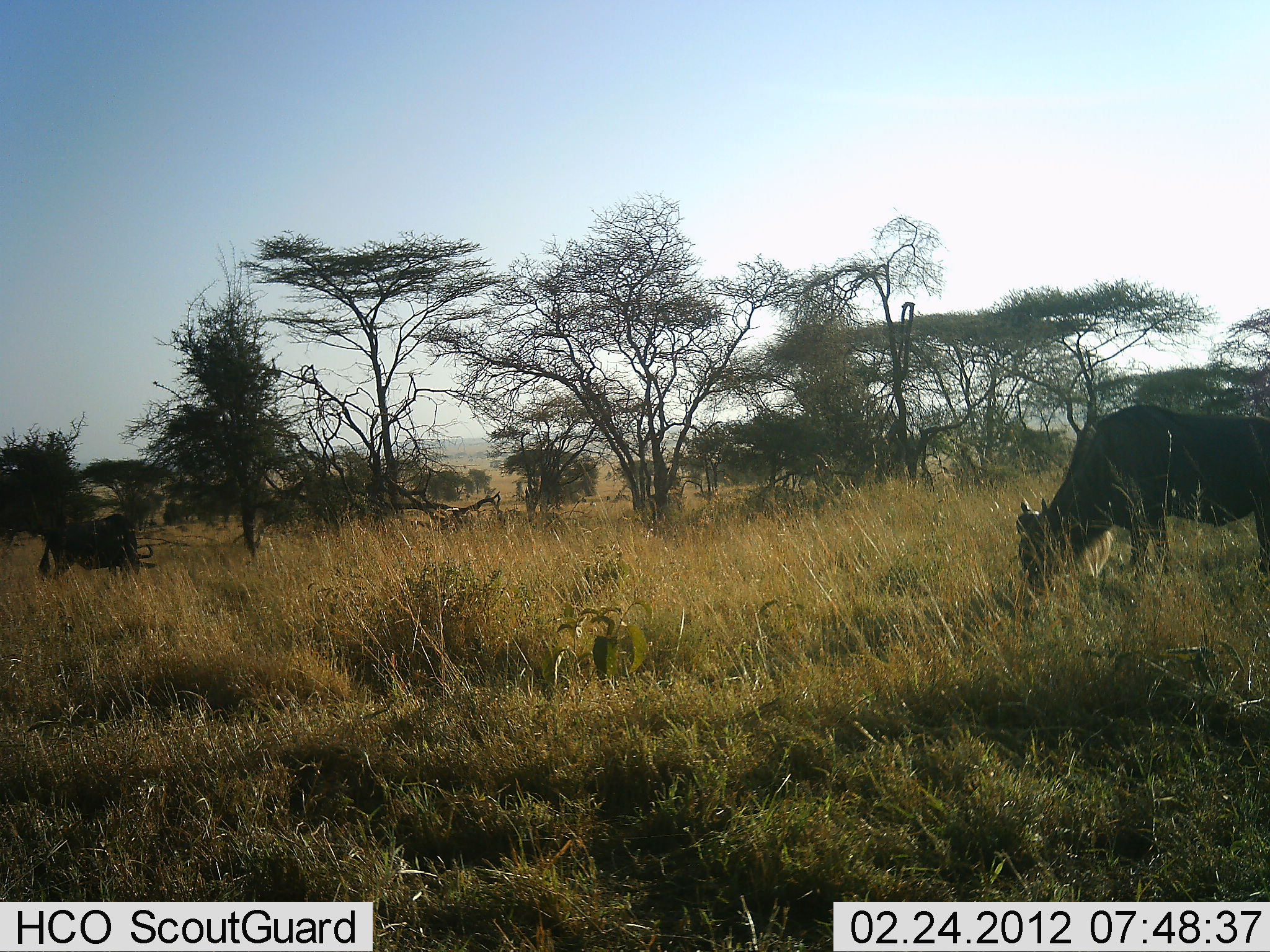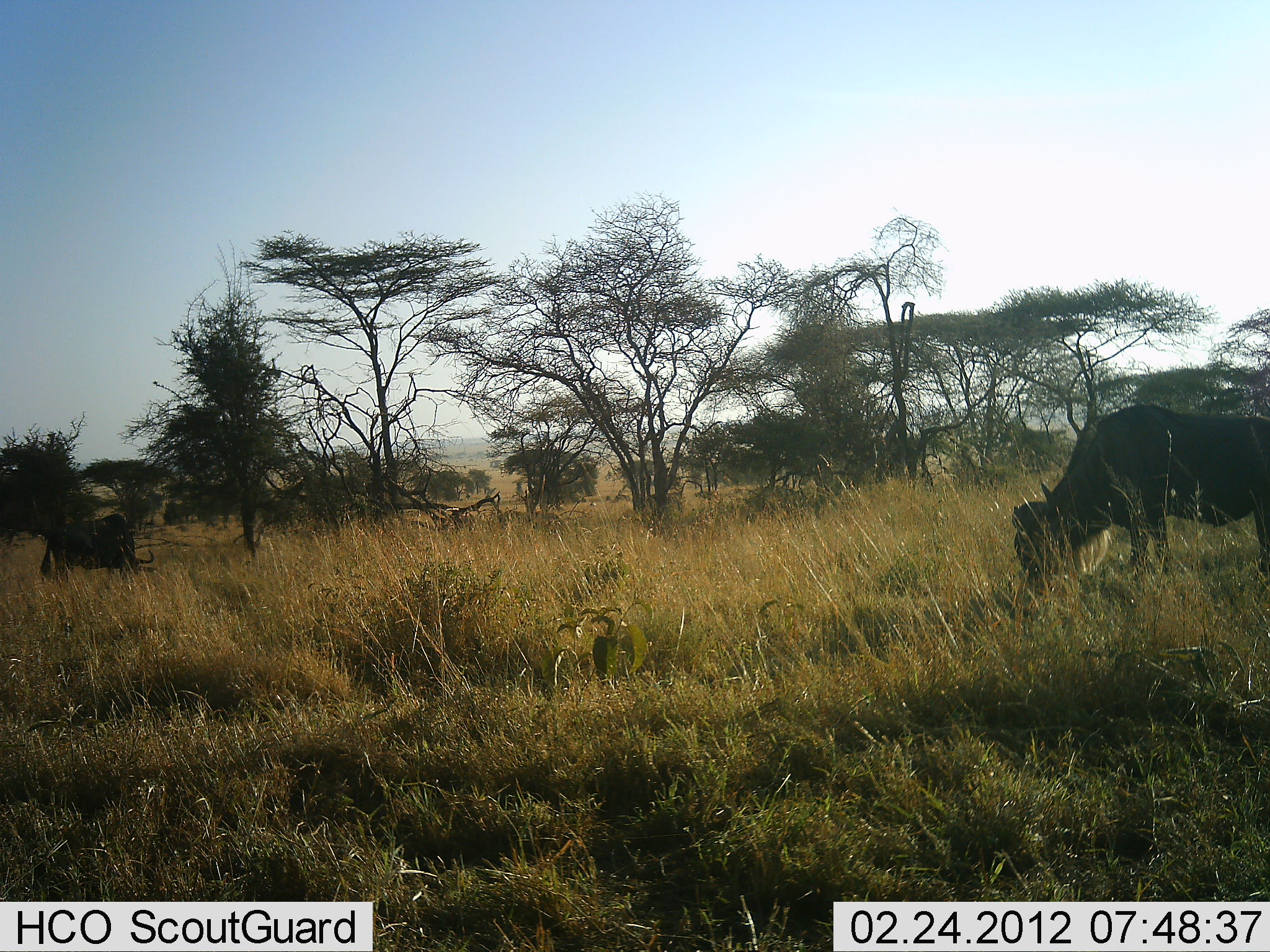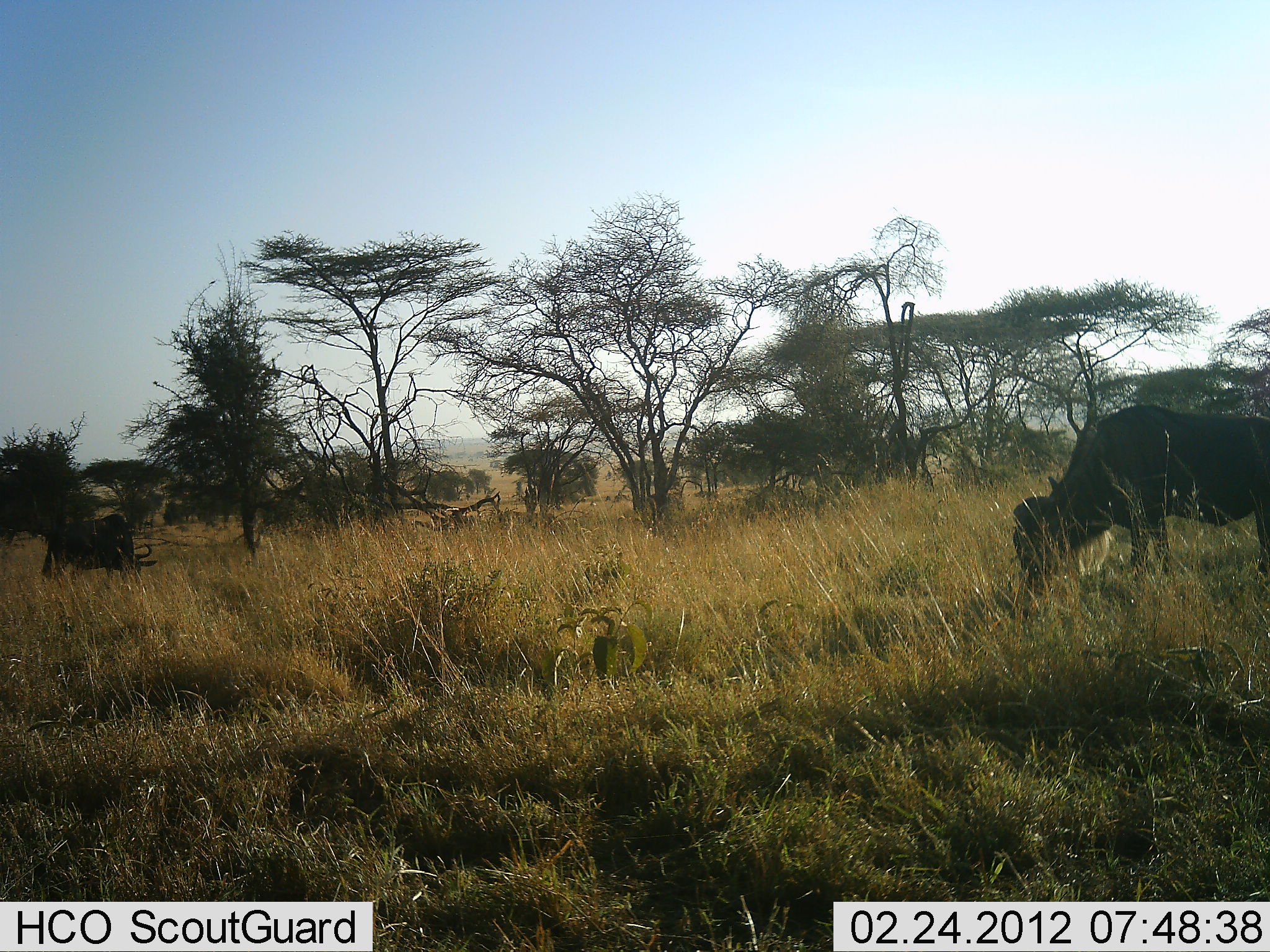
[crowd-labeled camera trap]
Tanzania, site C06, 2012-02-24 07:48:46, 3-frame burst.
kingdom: Animalia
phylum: Chordata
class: Mammalia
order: Artiodactyla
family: Bovidae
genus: Connochaetes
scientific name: Connochaetes taurinus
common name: blue wildebeest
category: wildebeest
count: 2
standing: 13%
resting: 0%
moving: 4%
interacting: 0%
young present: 0%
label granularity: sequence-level